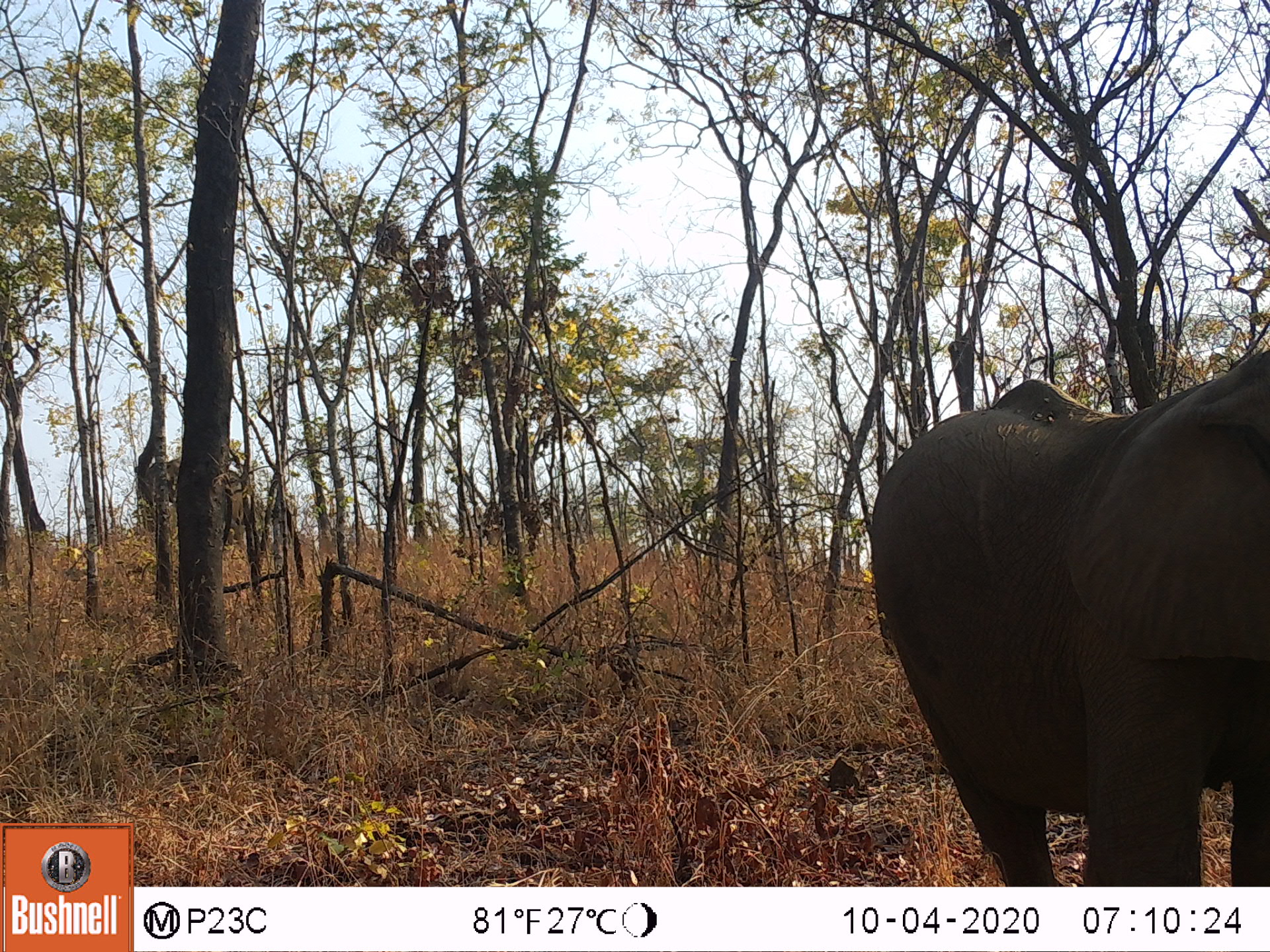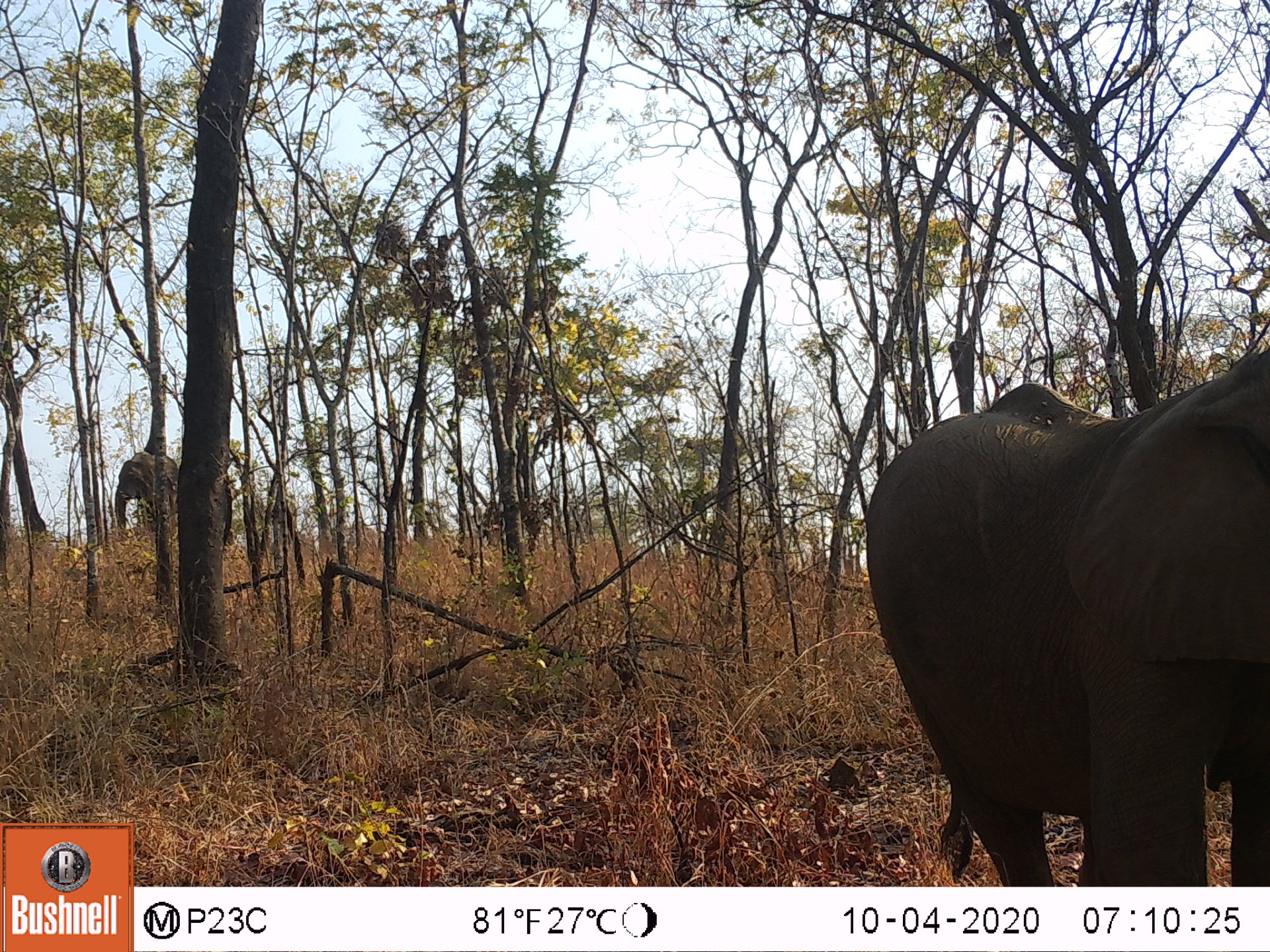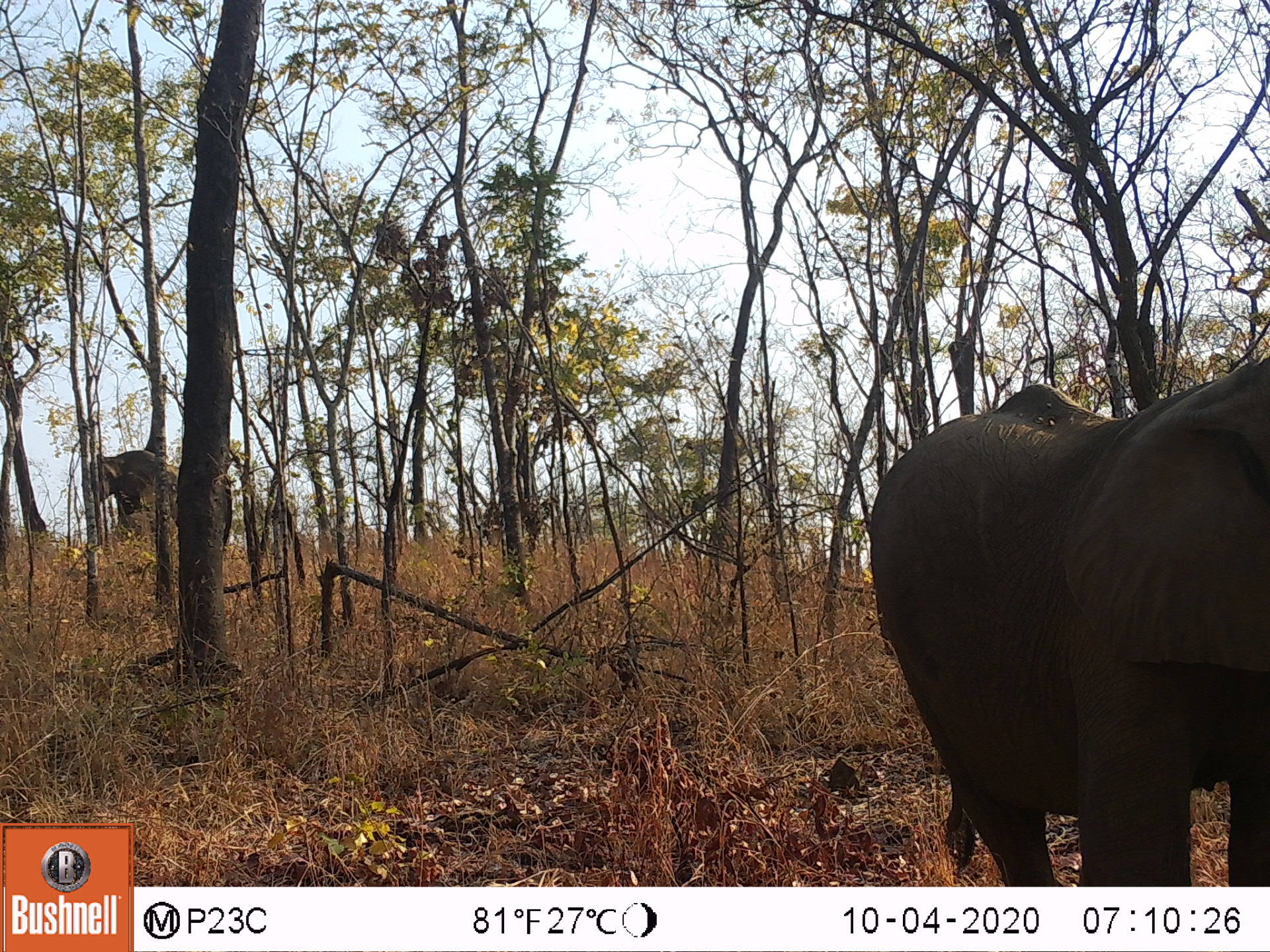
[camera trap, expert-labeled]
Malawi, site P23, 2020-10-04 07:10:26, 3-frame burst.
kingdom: Animalia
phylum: Chordata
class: Mammalia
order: Proboscidea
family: Elephantidae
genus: Loxodonta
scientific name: Loxodonta africana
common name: african savanna elephant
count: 2